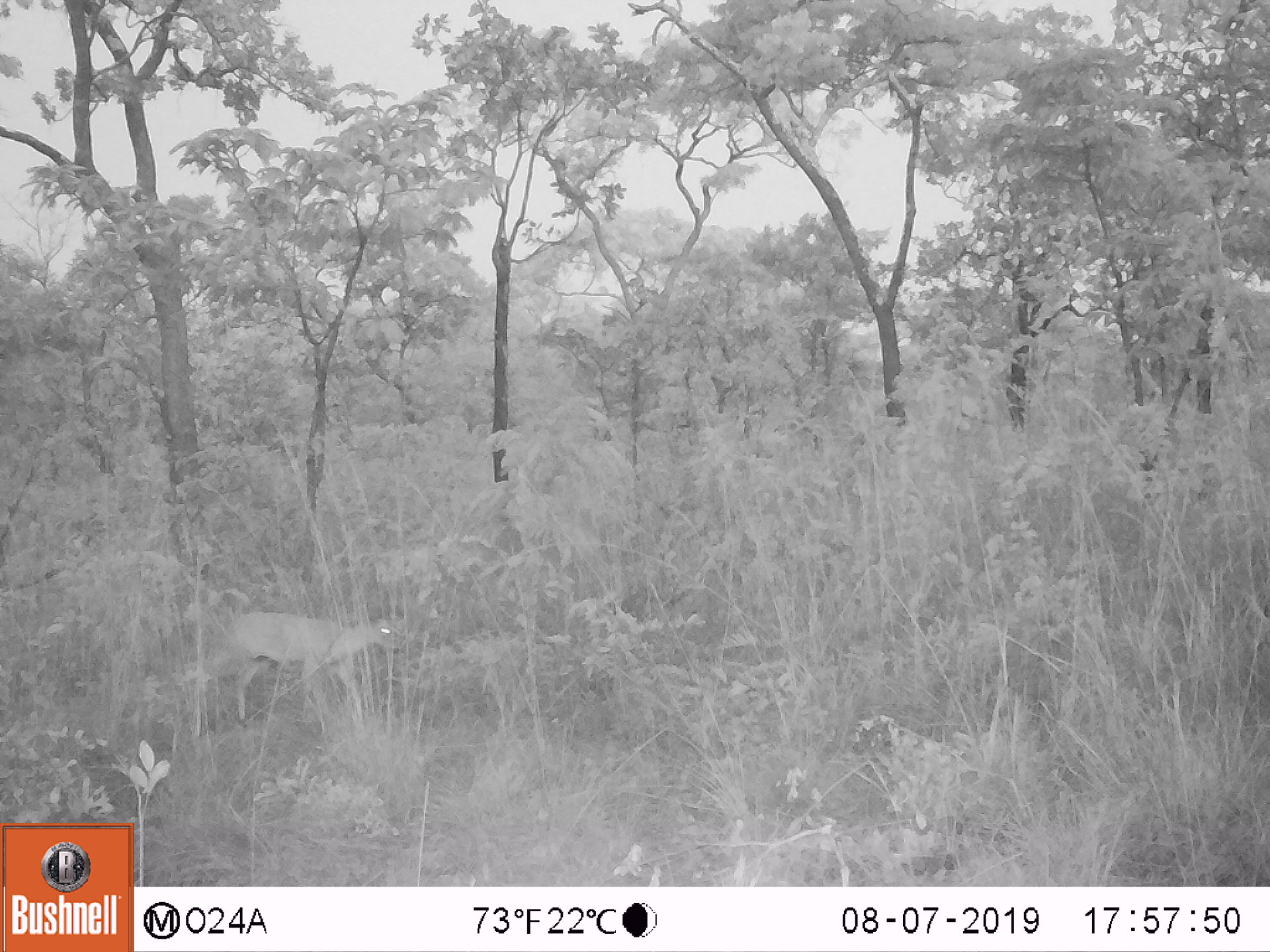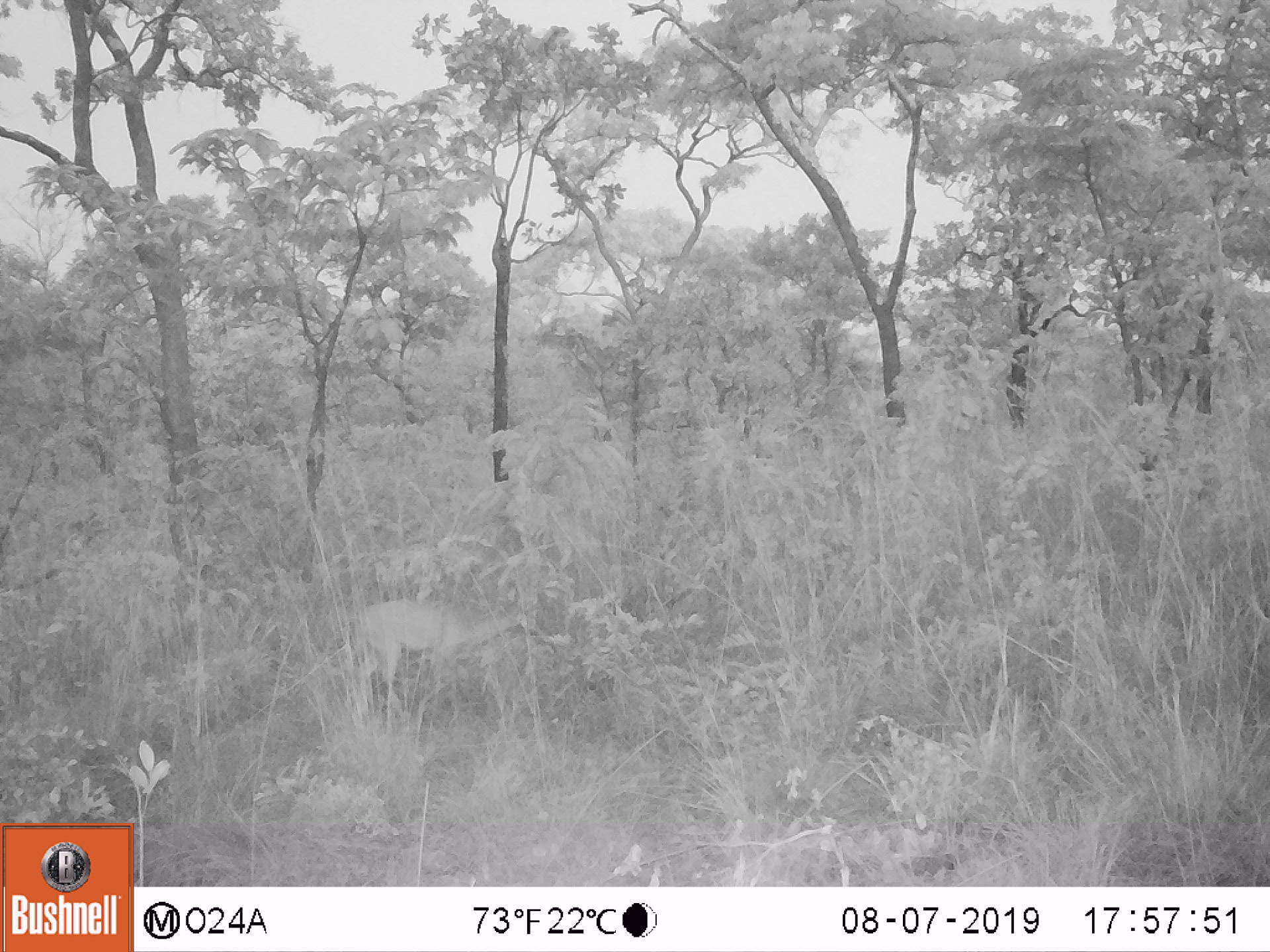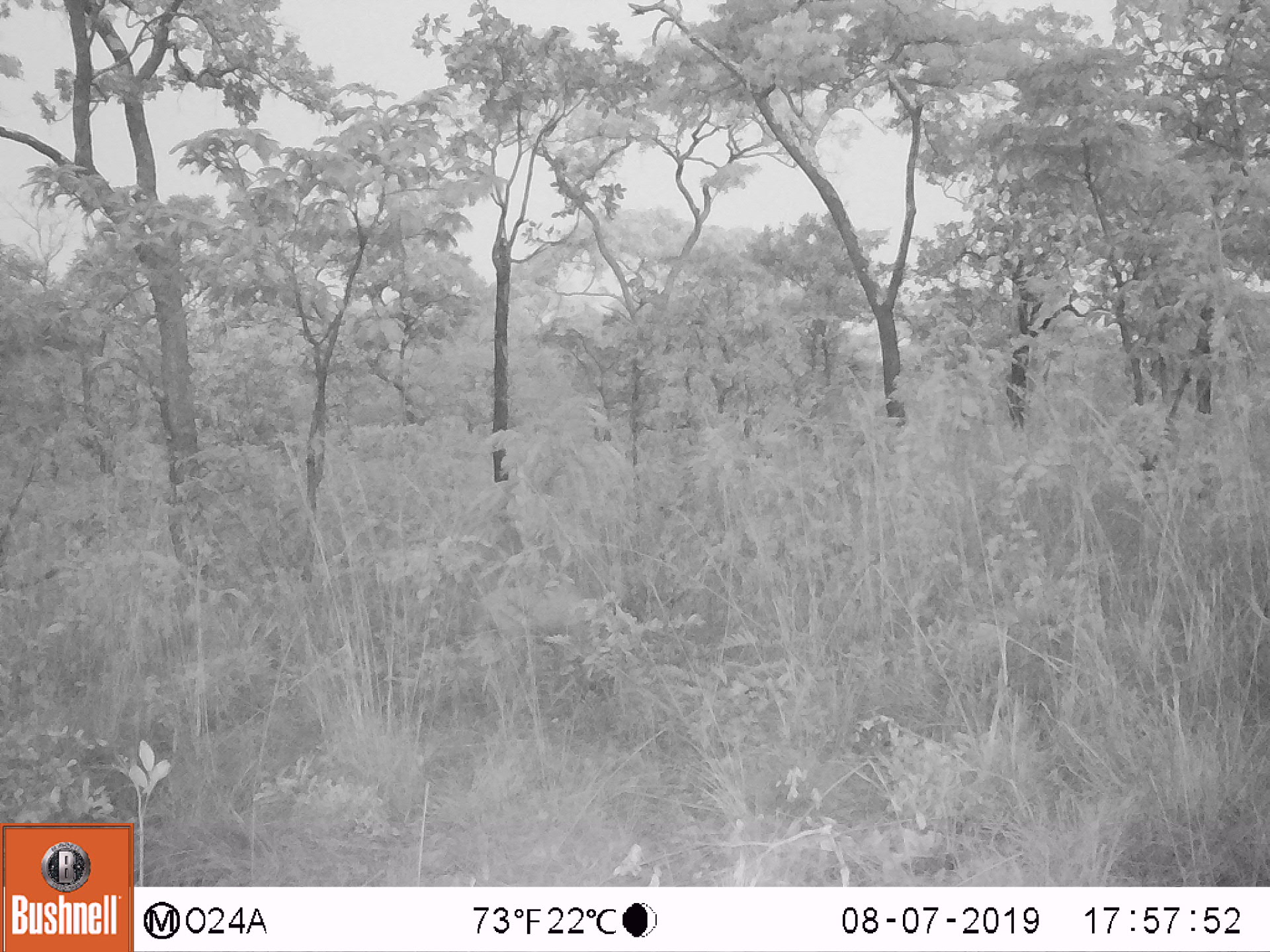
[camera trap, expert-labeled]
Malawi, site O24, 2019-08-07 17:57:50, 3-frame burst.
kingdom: Animalia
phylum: Chordata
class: Mammalia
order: Artiodactyla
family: Bovidae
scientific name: Antilopinae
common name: small antelope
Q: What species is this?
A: Small antelope (Antilopinae).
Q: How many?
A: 1.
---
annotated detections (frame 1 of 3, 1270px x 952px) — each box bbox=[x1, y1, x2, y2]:
small antelope: bbox=[228, 600, 409, 726]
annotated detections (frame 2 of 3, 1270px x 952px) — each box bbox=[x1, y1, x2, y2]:
small antelope: bbox=[356, 594, 527, 697]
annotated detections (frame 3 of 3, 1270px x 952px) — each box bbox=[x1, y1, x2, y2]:
small antelope: bbox=[477, 583, 617, 644]